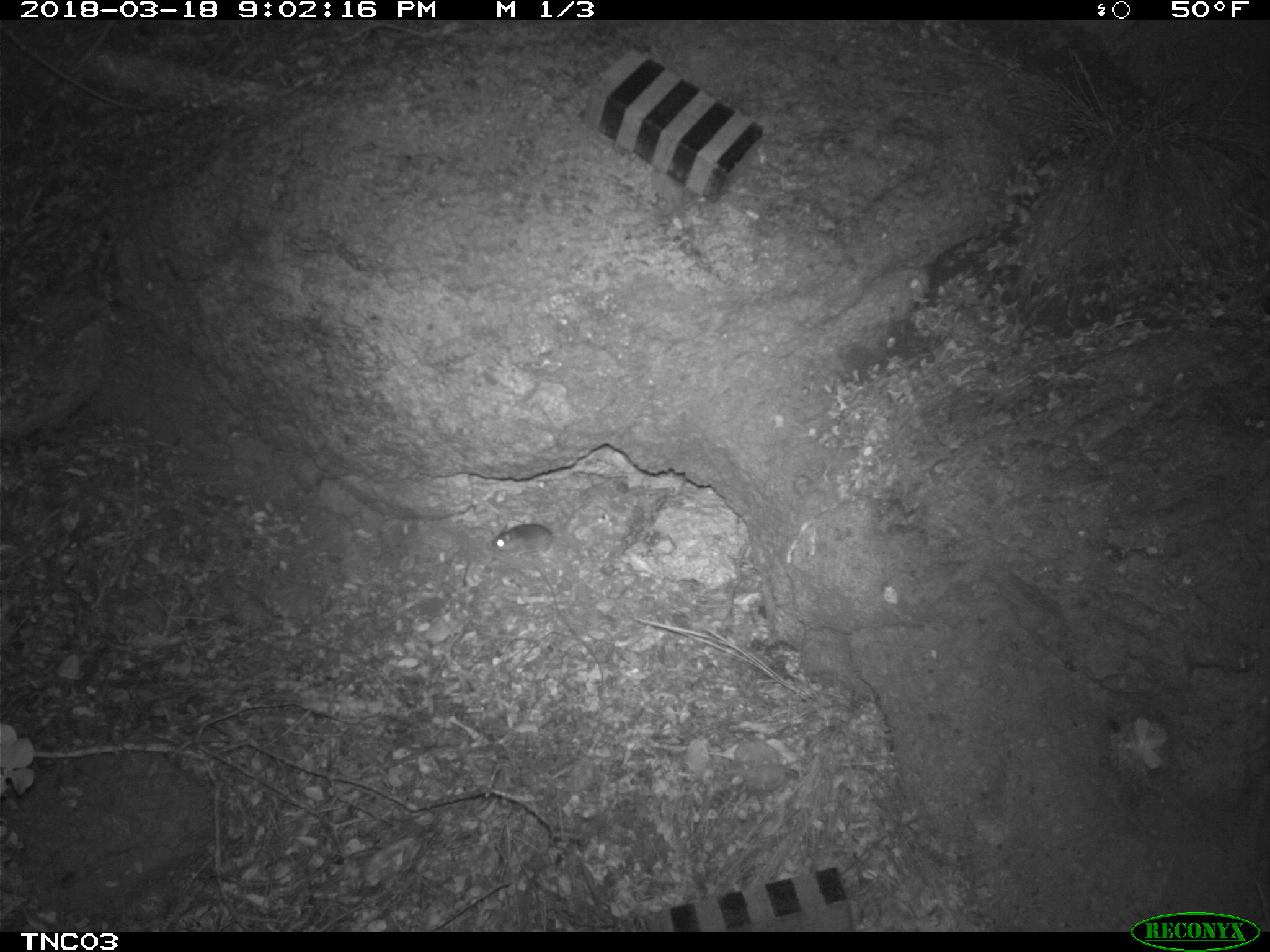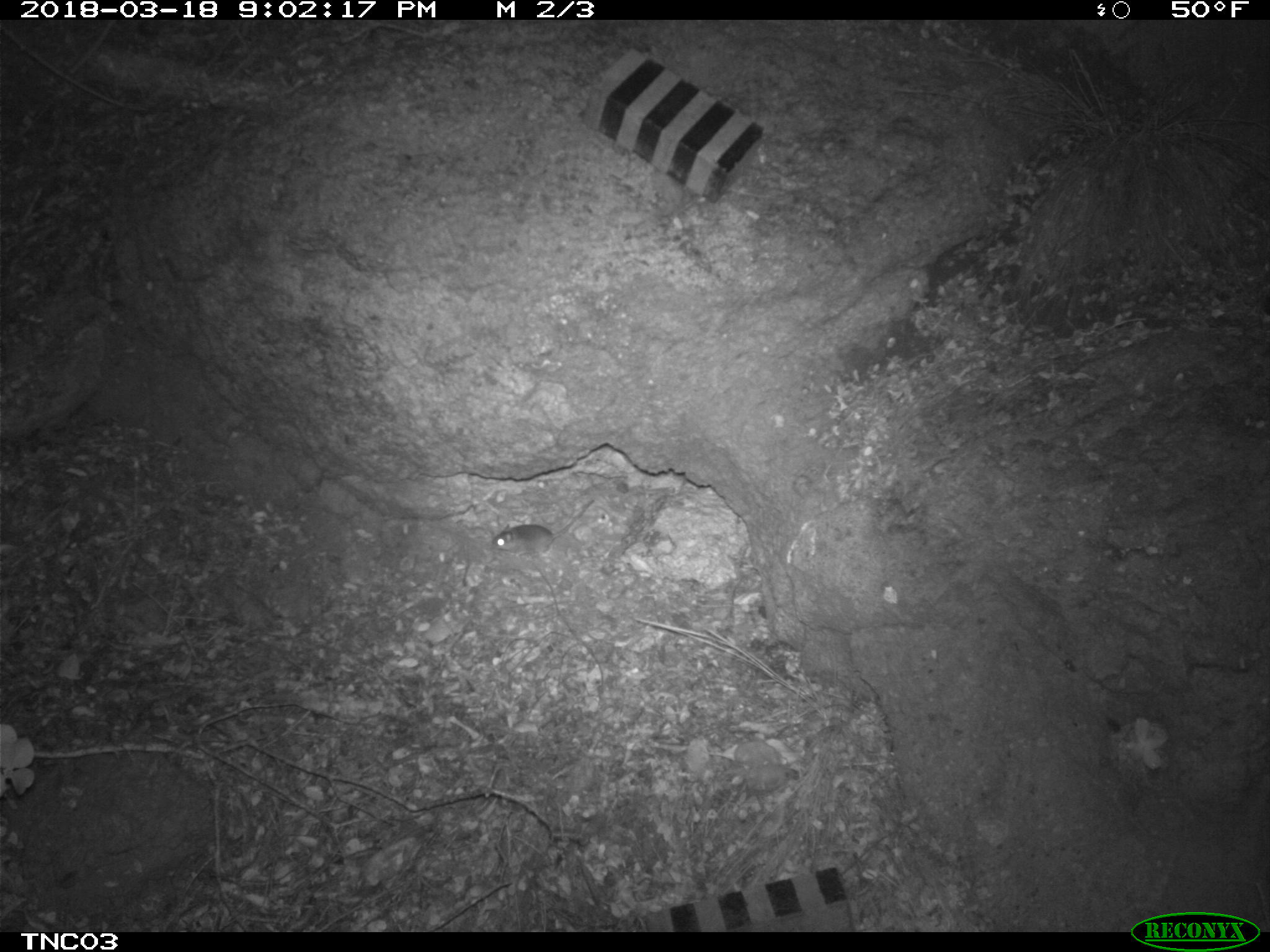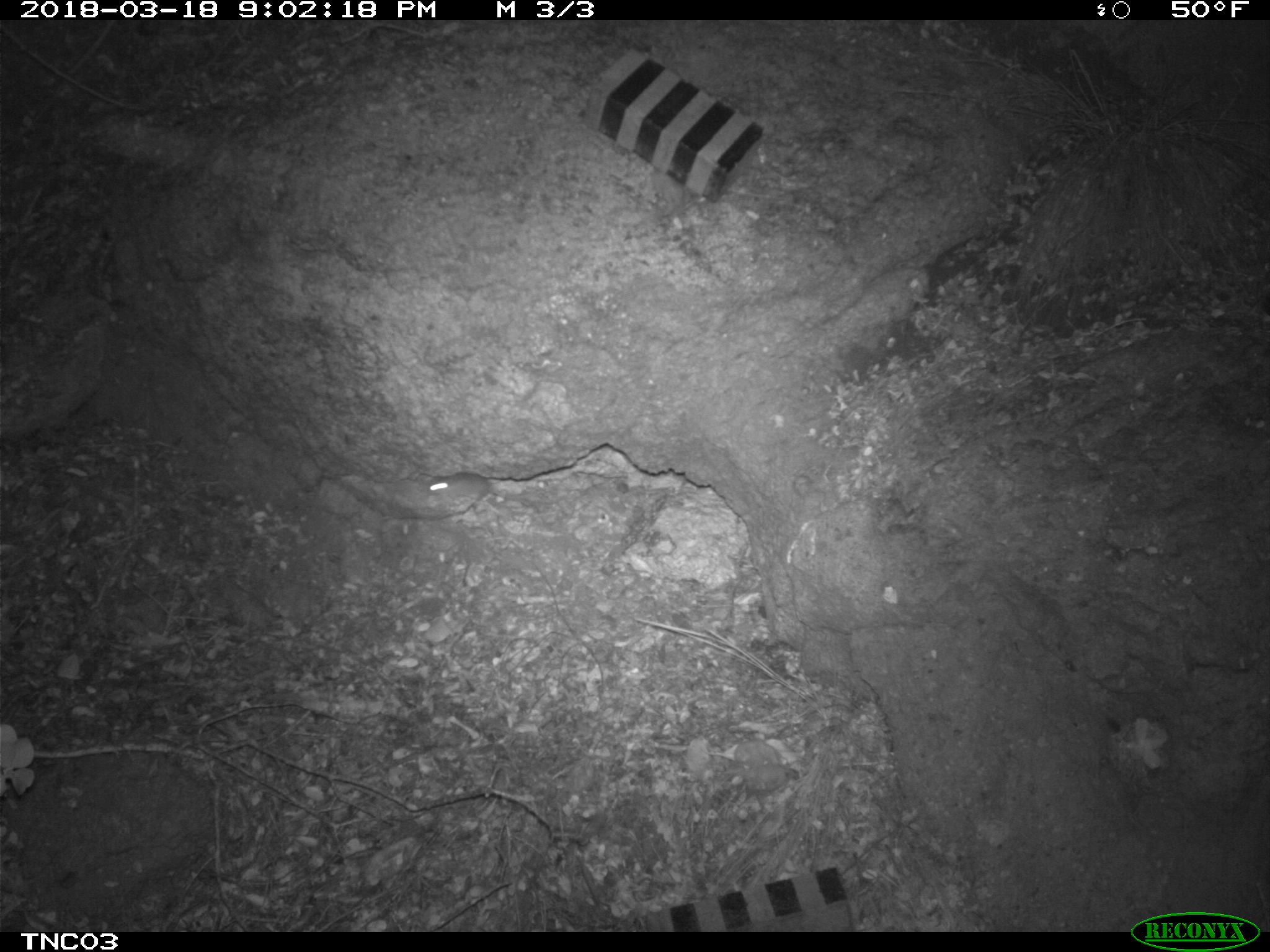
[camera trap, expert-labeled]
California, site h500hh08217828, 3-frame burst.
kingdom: Animalia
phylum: Chordata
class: Mammalia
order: Rodentia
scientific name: Rodentia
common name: rodent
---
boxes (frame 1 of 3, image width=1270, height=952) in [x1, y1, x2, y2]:
rodent: [491, 508, 580, 557]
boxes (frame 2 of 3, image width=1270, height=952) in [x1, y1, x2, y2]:
rodent: [492, 500, 594, 556]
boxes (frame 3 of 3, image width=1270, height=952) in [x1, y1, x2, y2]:
rodent: [426, 471, 530, 506]